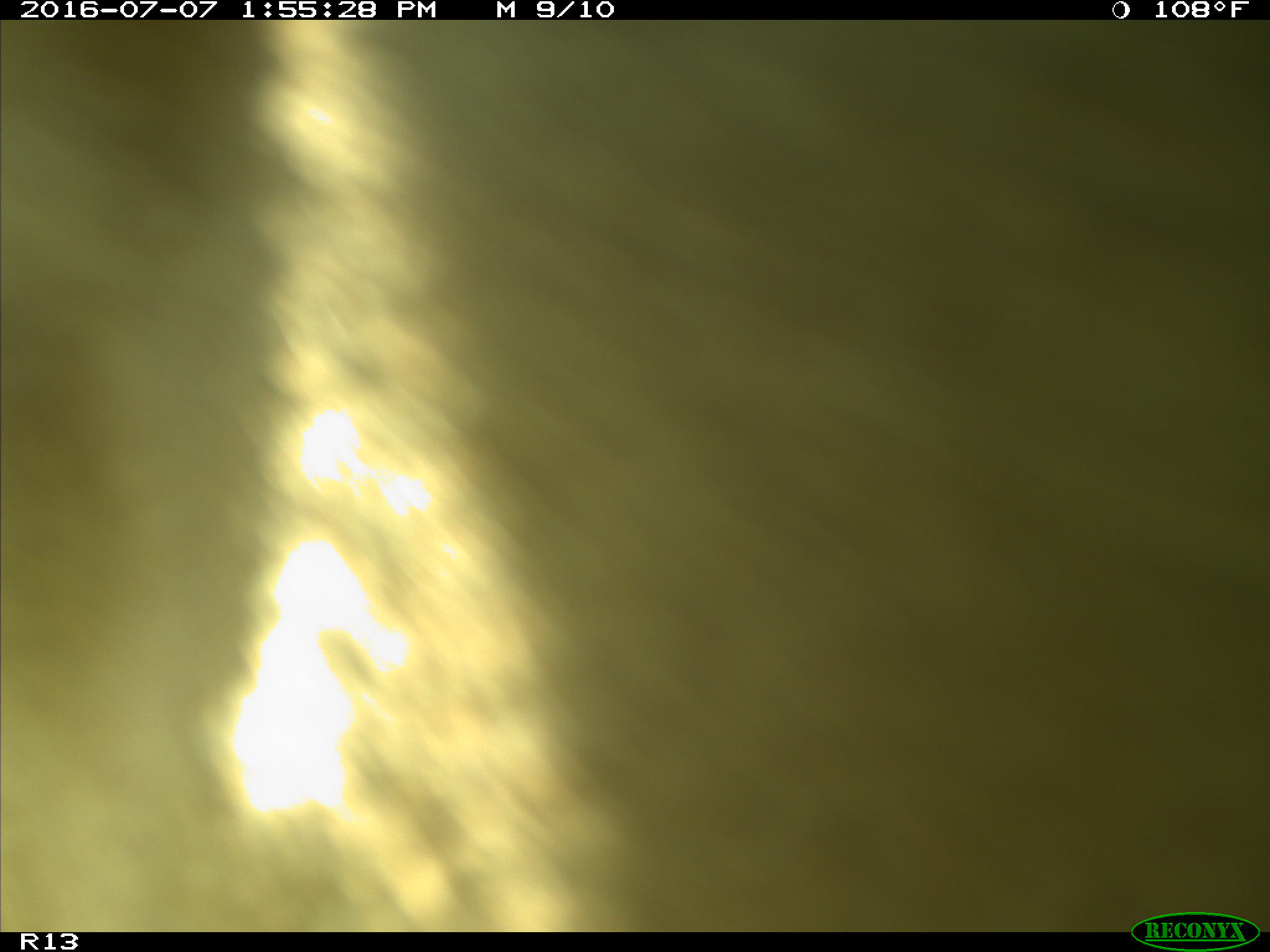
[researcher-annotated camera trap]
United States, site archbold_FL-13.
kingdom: Animalia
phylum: Chordata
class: Mammalia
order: Artiodactyla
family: Bovidae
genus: Bos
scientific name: Bos taurus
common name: domestic cow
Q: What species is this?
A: Bos taurus (domestic cow).